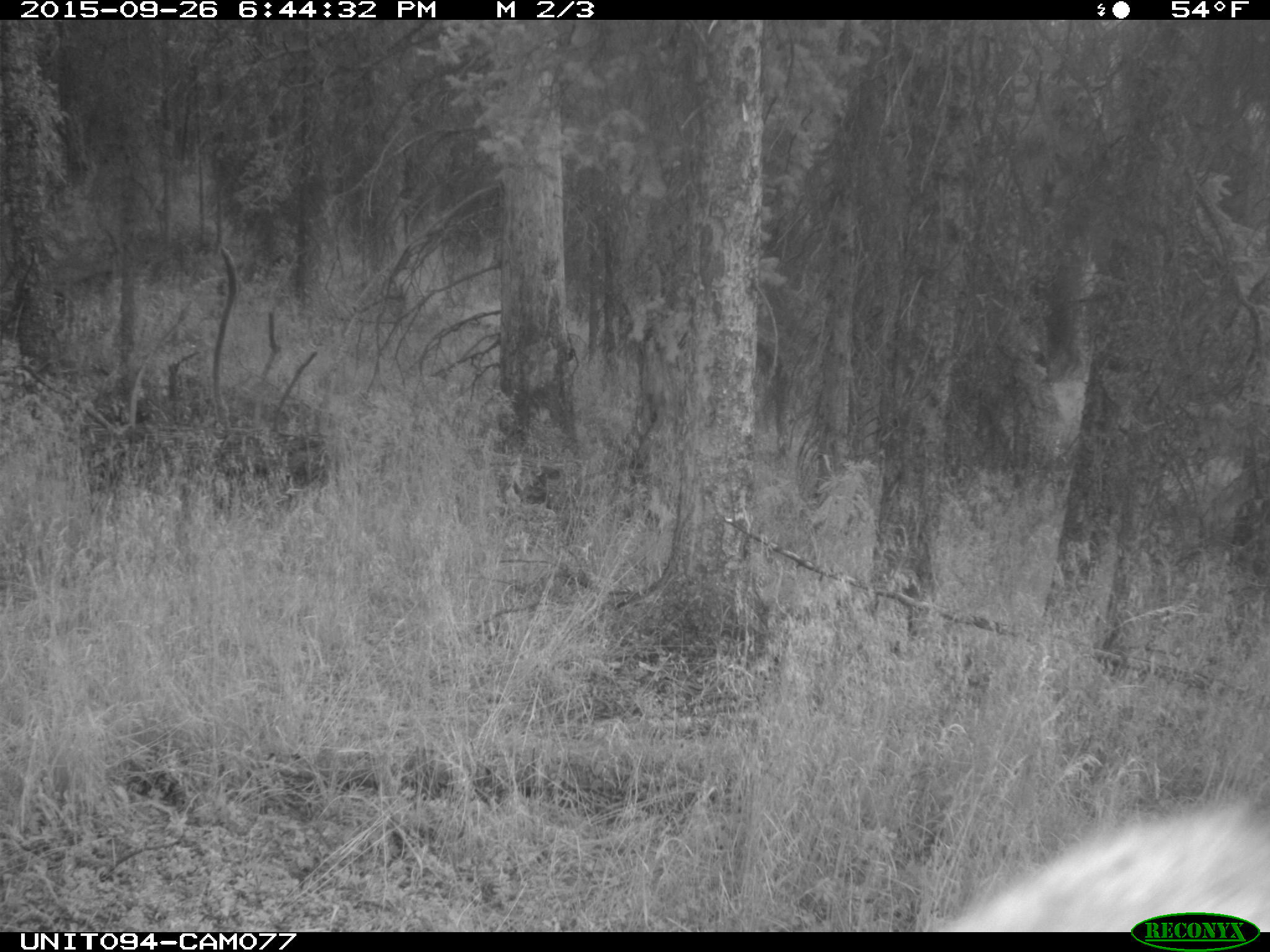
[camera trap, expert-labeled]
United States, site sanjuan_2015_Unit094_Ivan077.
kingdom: Animalia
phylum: Chordata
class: Mammalia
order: Artiodactyla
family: Cervidae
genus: Cervus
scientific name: Cervus elaphus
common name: red deer